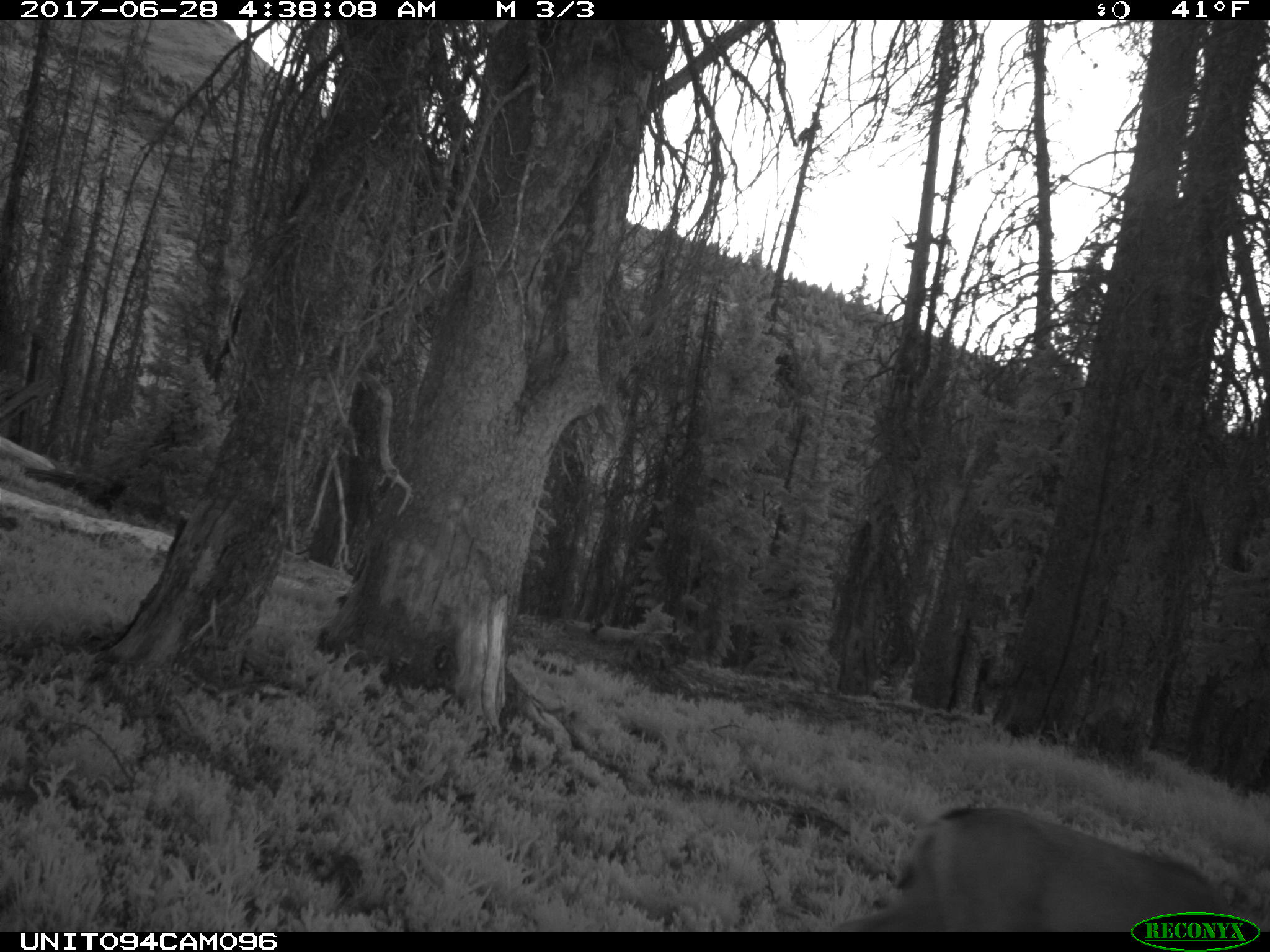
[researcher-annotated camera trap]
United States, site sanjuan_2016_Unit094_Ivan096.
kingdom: Animalia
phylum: Chordata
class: Mammalia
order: Artiodactyla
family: Cervidae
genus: Odocoileus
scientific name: Odocoileus hemionus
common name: mule deer